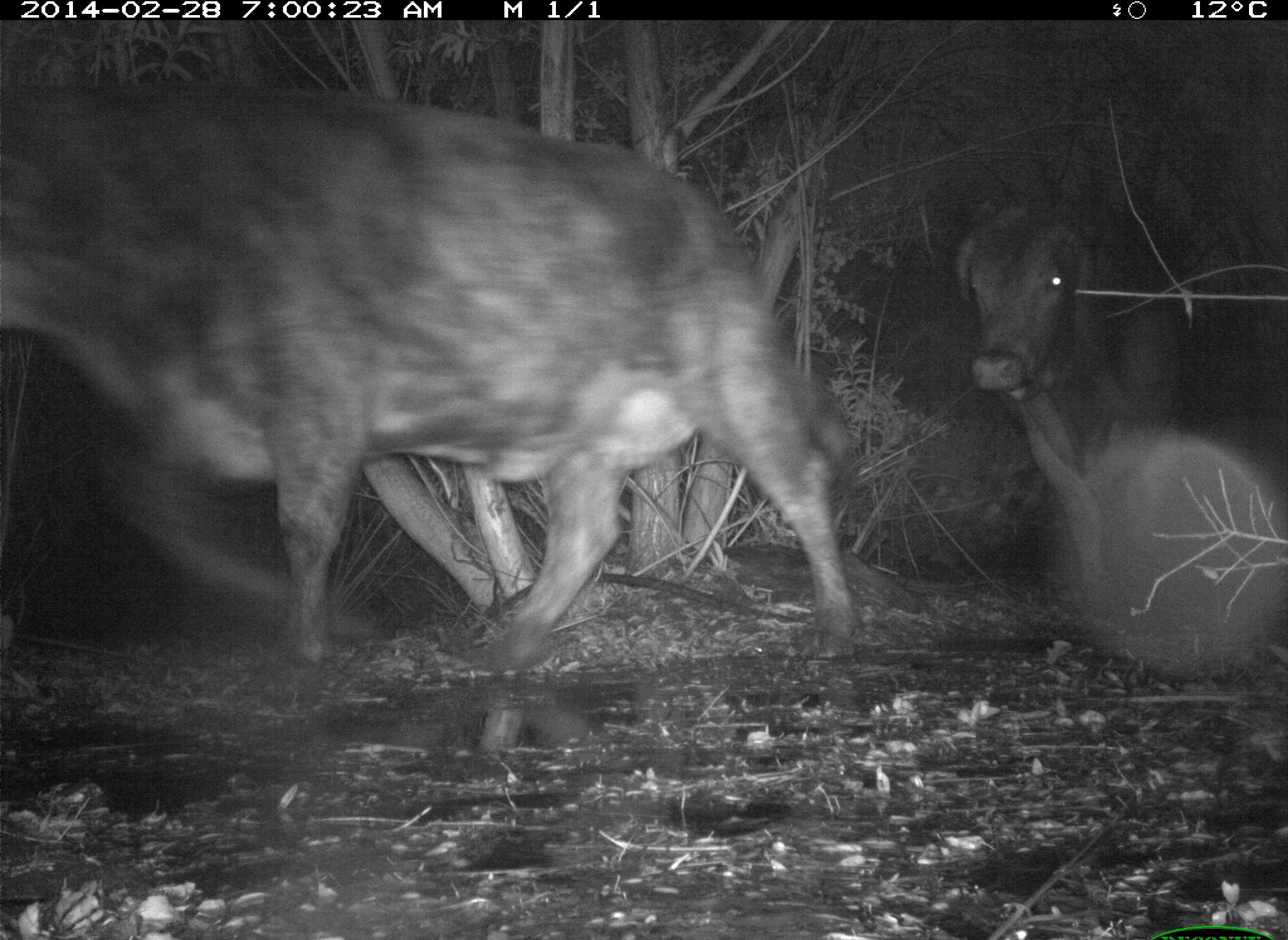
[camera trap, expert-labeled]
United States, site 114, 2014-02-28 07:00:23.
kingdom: Animalia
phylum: Chordata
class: Mammalia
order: Artiodactyla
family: Bovidae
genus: Bos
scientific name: Bos taurus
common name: cow